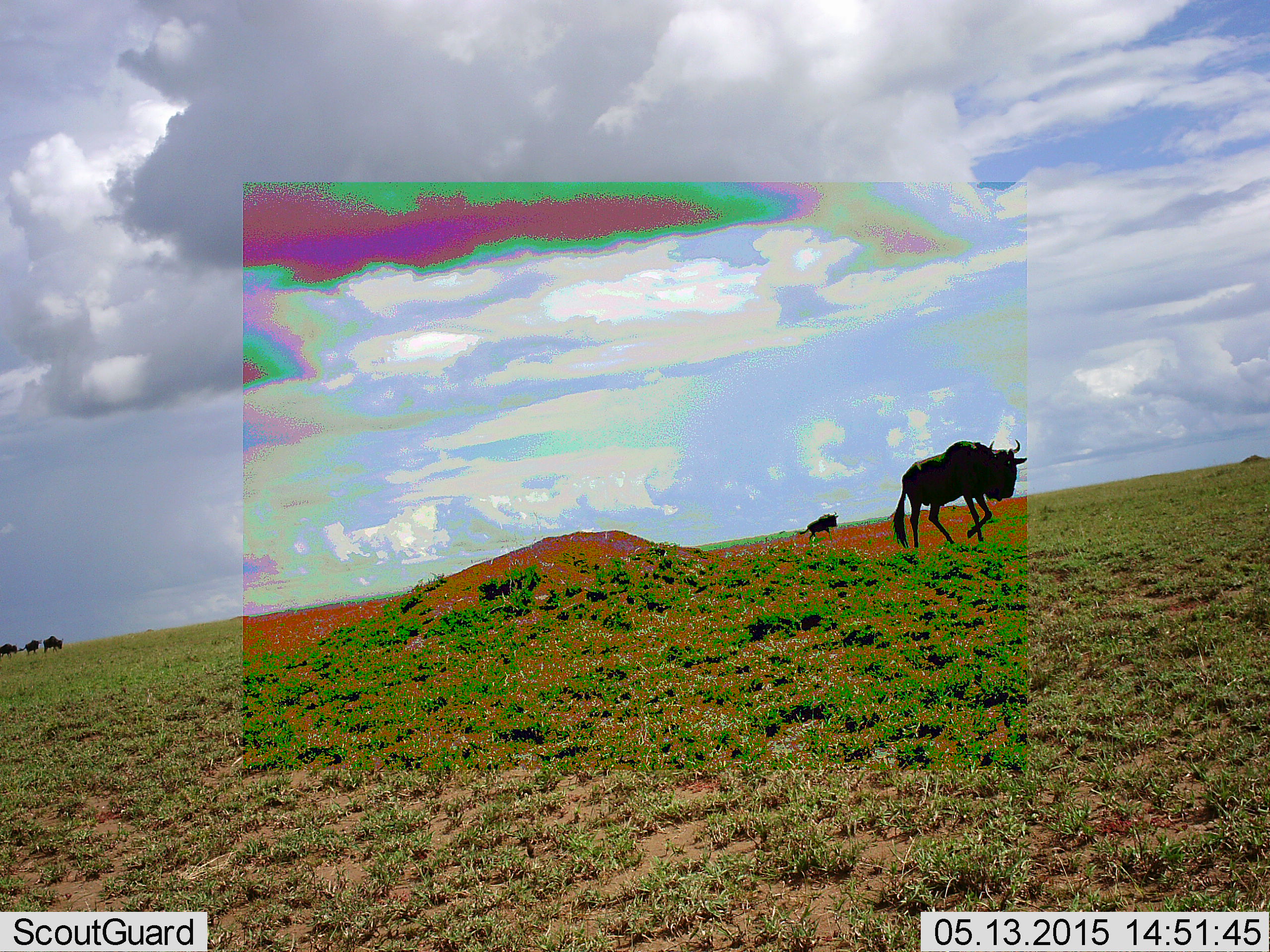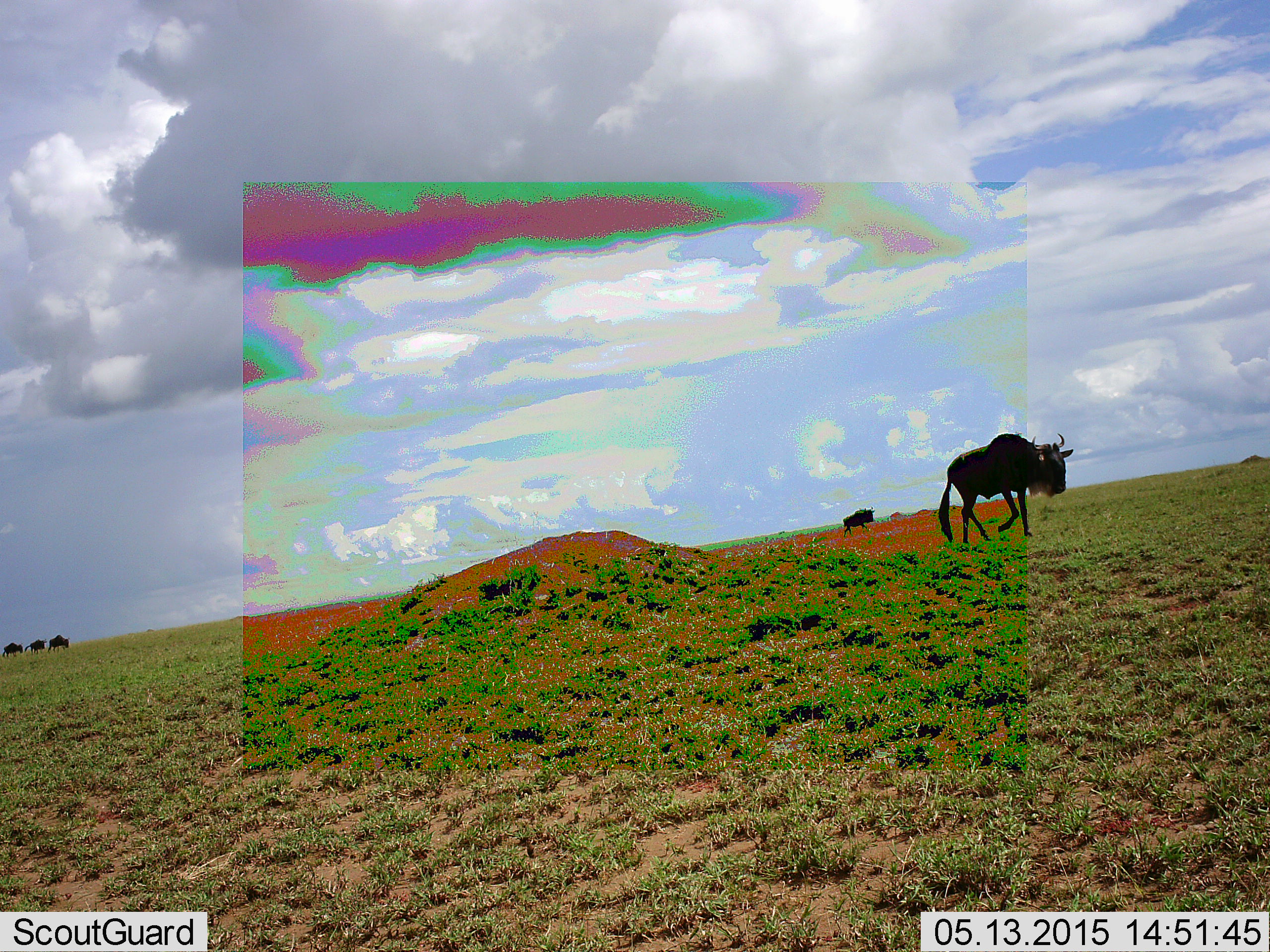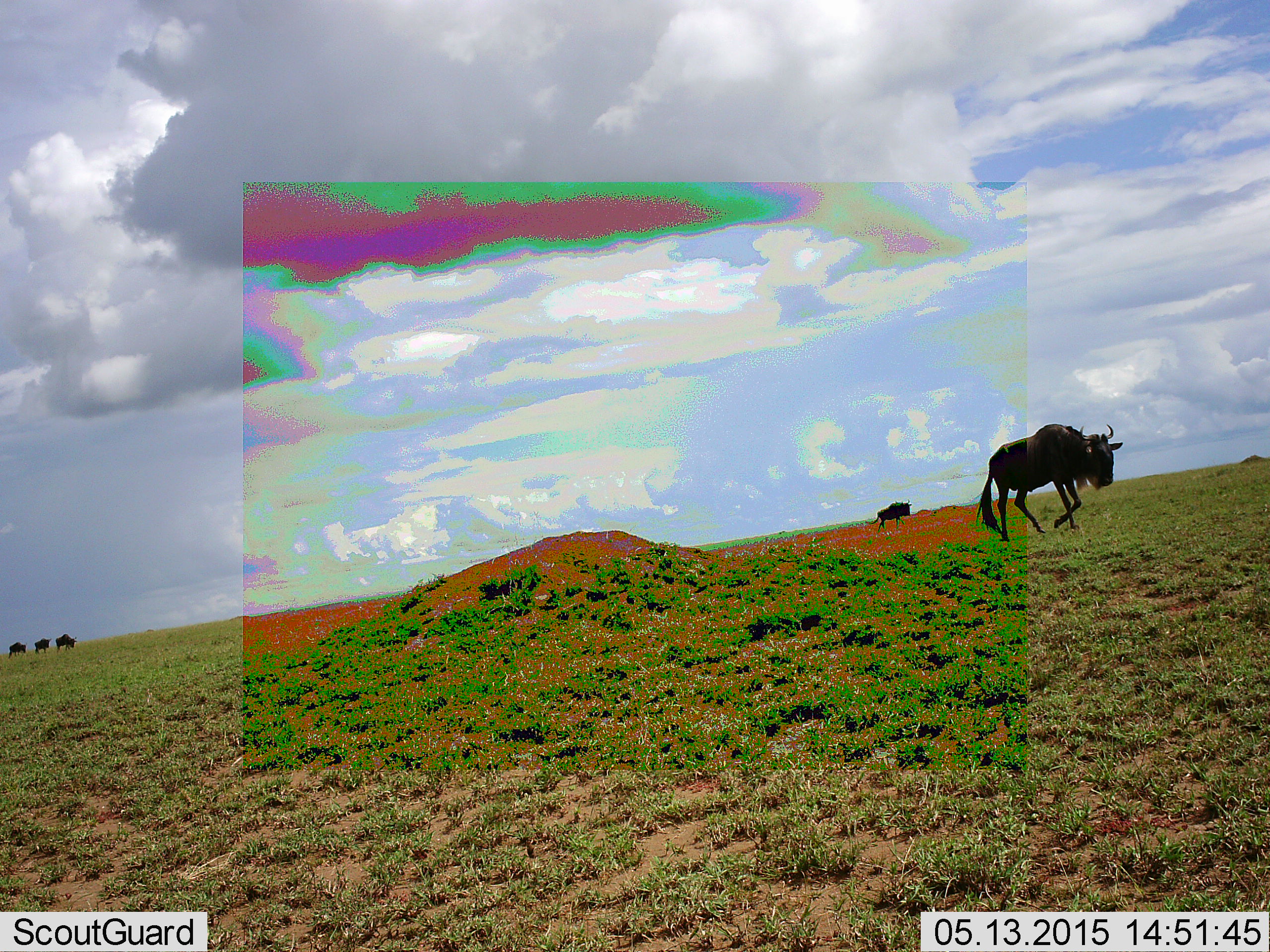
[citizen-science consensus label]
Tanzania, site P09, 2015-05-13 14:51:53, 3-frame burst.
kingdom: Animalia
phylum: Chordata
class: Mammalia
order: Artiodactyla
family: Bovidae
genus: Connochaetes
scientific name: Connochaetes taurinus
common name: blue wildebeest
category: wildebeest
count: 5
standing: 10%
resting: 0%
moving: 90%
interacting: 0%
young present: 0%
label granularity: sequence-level